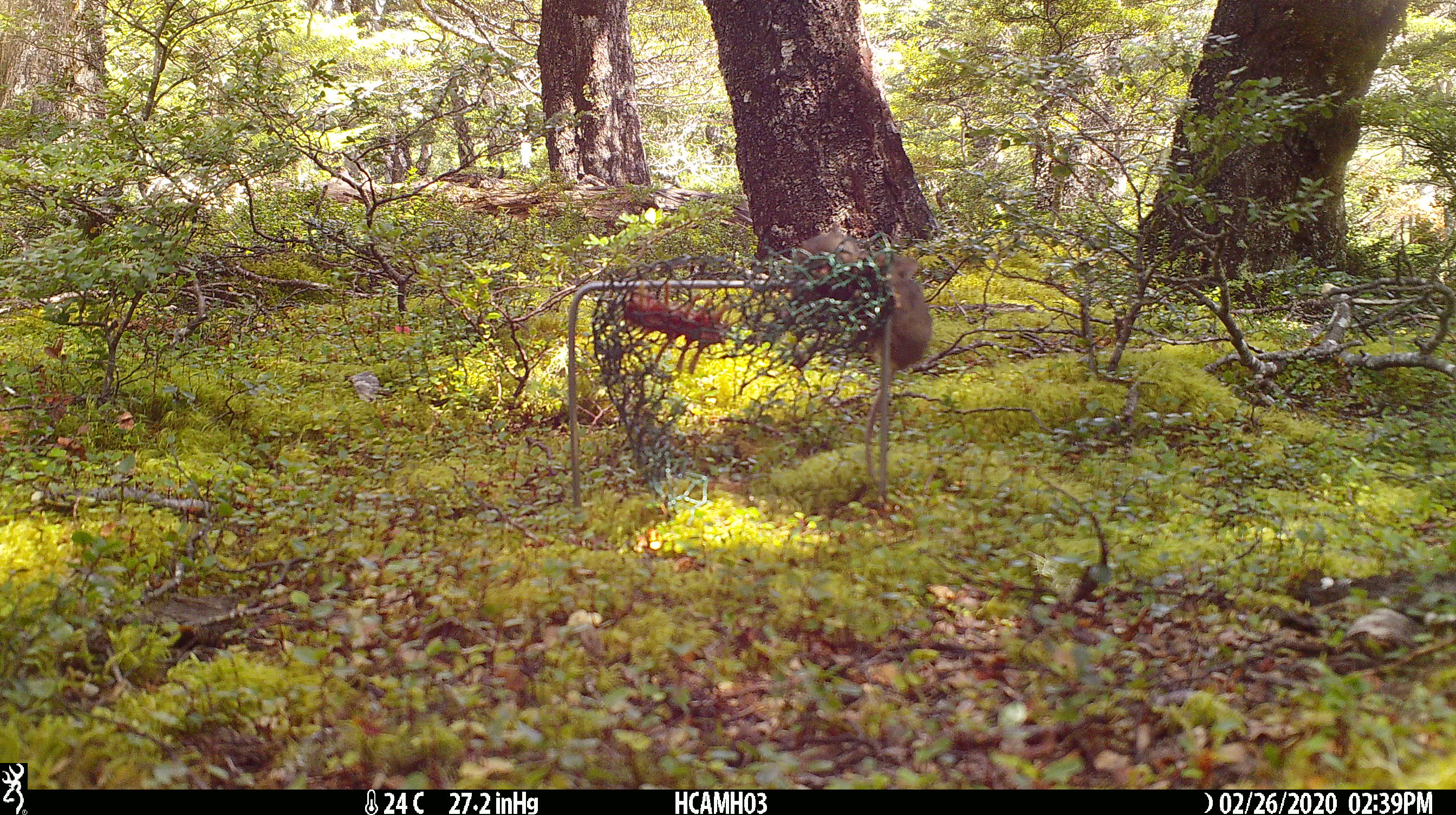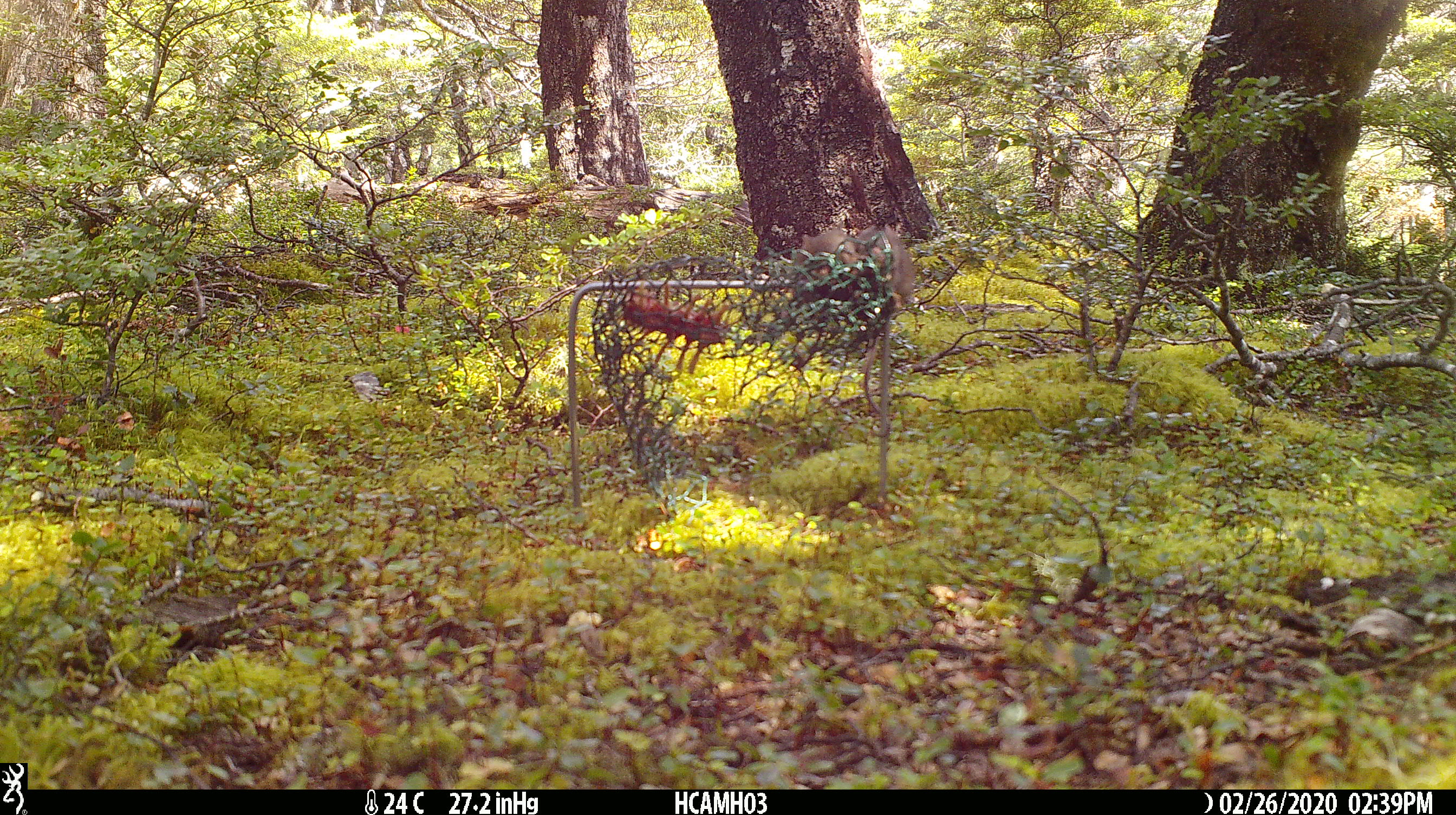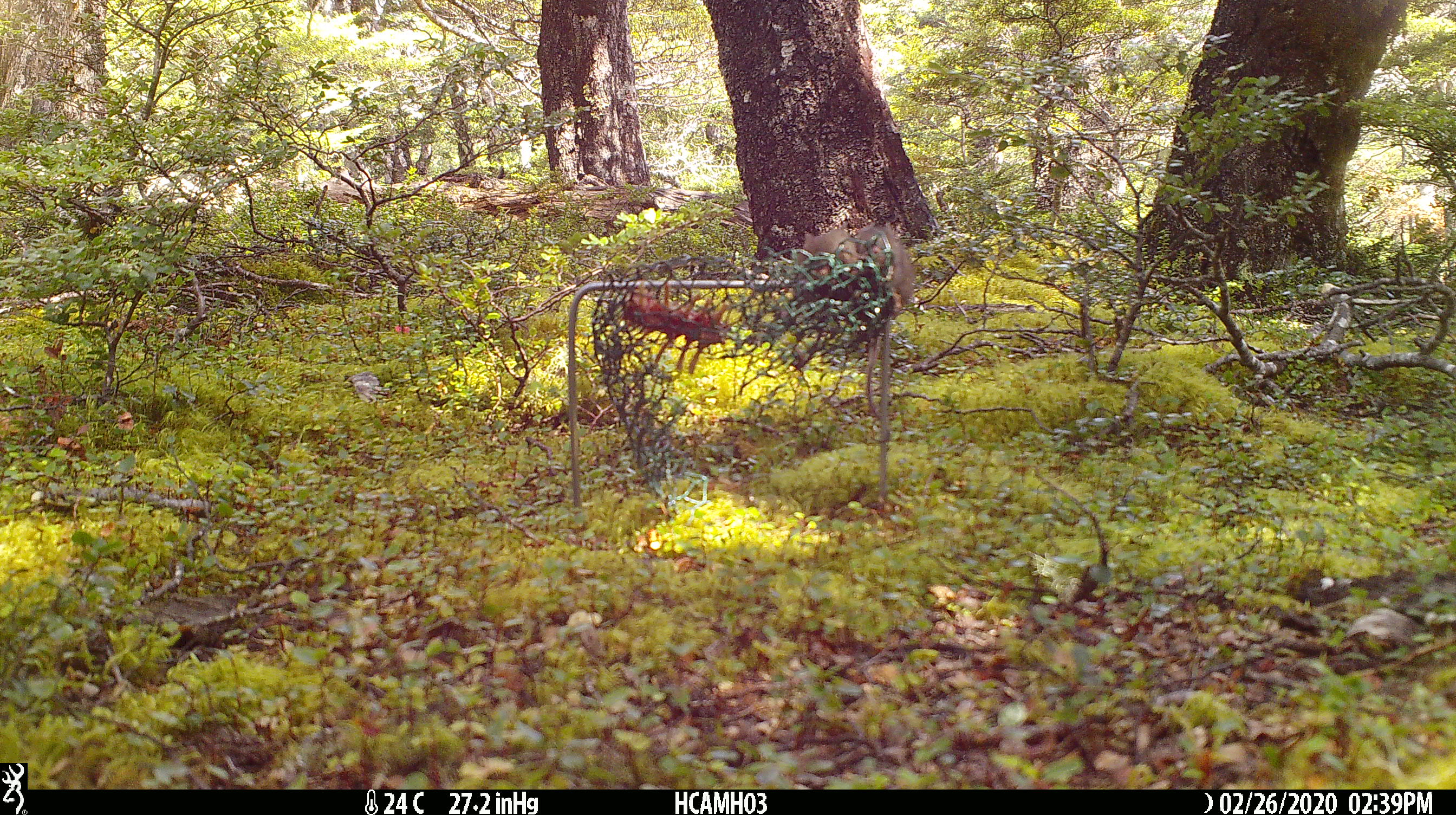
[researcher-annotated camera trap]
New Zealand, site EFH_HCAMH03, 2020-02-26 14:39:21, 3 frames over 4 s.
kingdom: Animalia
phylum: Chordata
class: Mammalia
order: Rodentia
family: Muridae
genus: Mus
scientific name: Mus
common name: mouse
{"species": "mouse (Mus)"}